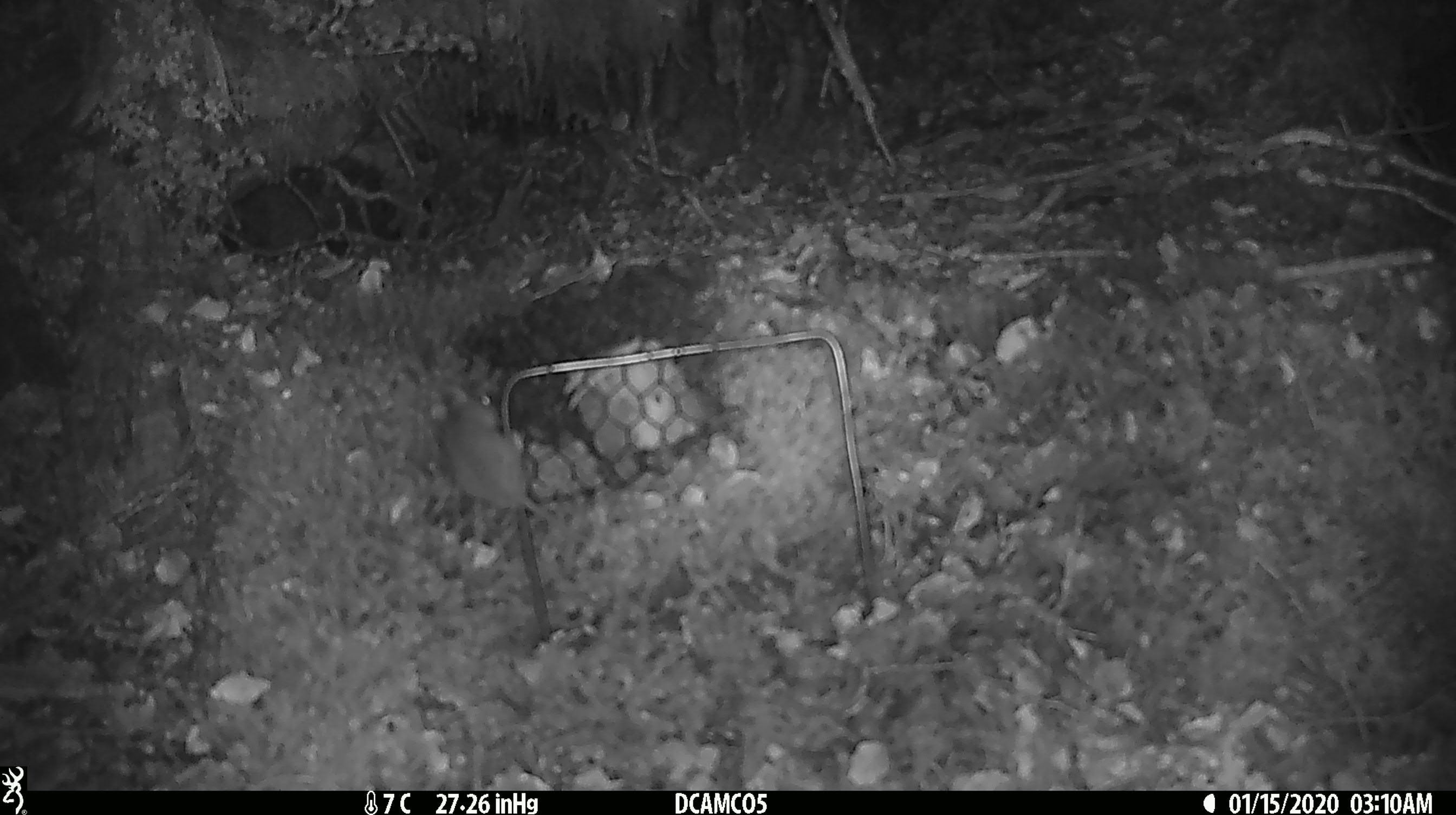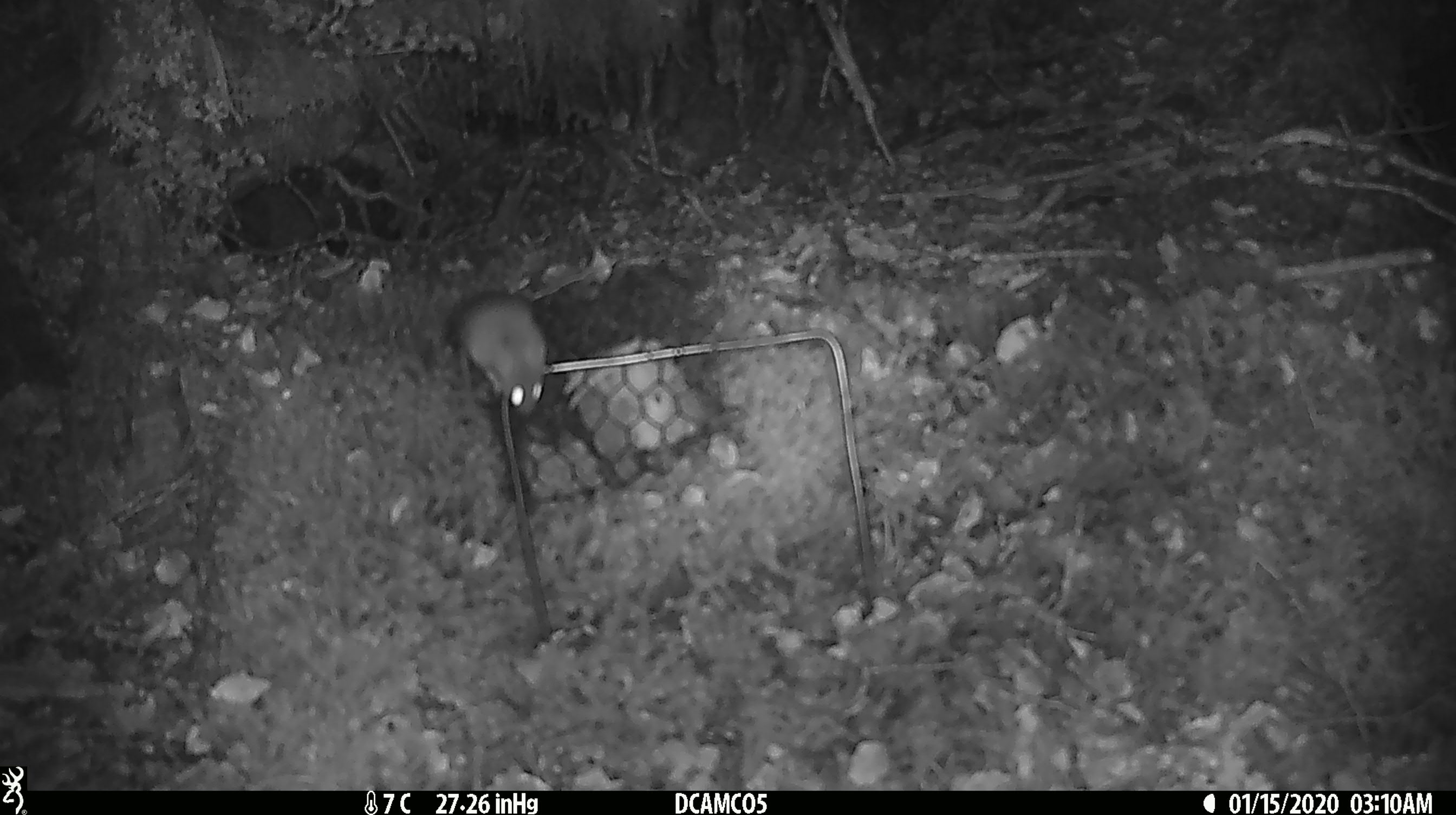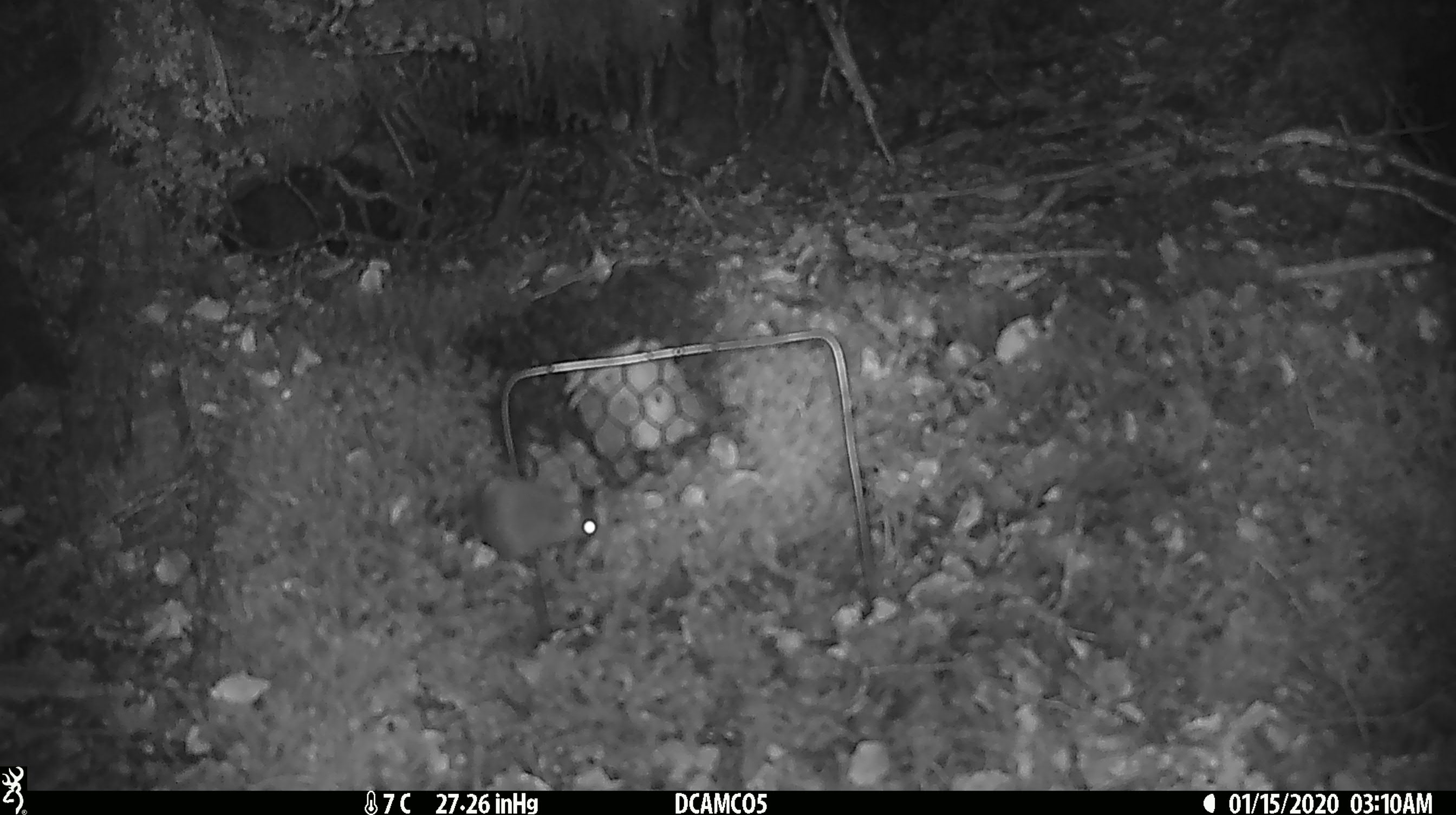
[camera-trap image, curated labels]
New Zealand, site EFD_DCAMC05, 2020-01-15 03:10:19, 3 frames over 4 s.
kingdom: Animalia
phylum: Chordata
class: Mammalia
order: Rodentia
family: Muridae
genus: Mus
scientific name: Mus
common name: mouse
Mouse (Mus).